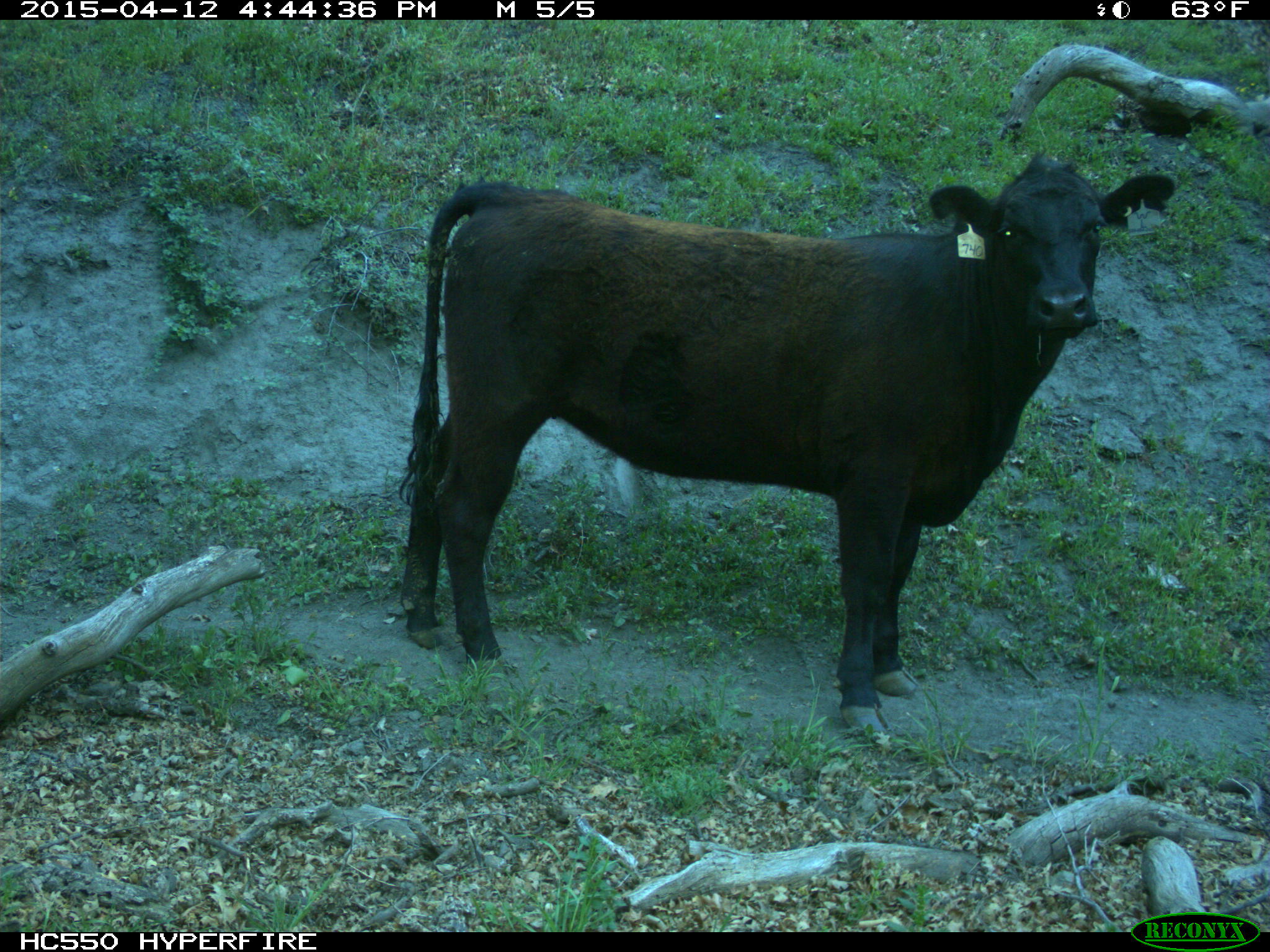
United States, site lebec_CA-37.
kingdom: Animalia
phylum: Chordata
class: Mammalia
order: Artiodactyla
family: Bovidae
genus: Bos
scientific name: Bos taurus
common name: domestic cow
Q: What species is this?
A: Bos taurus (domestic cow).